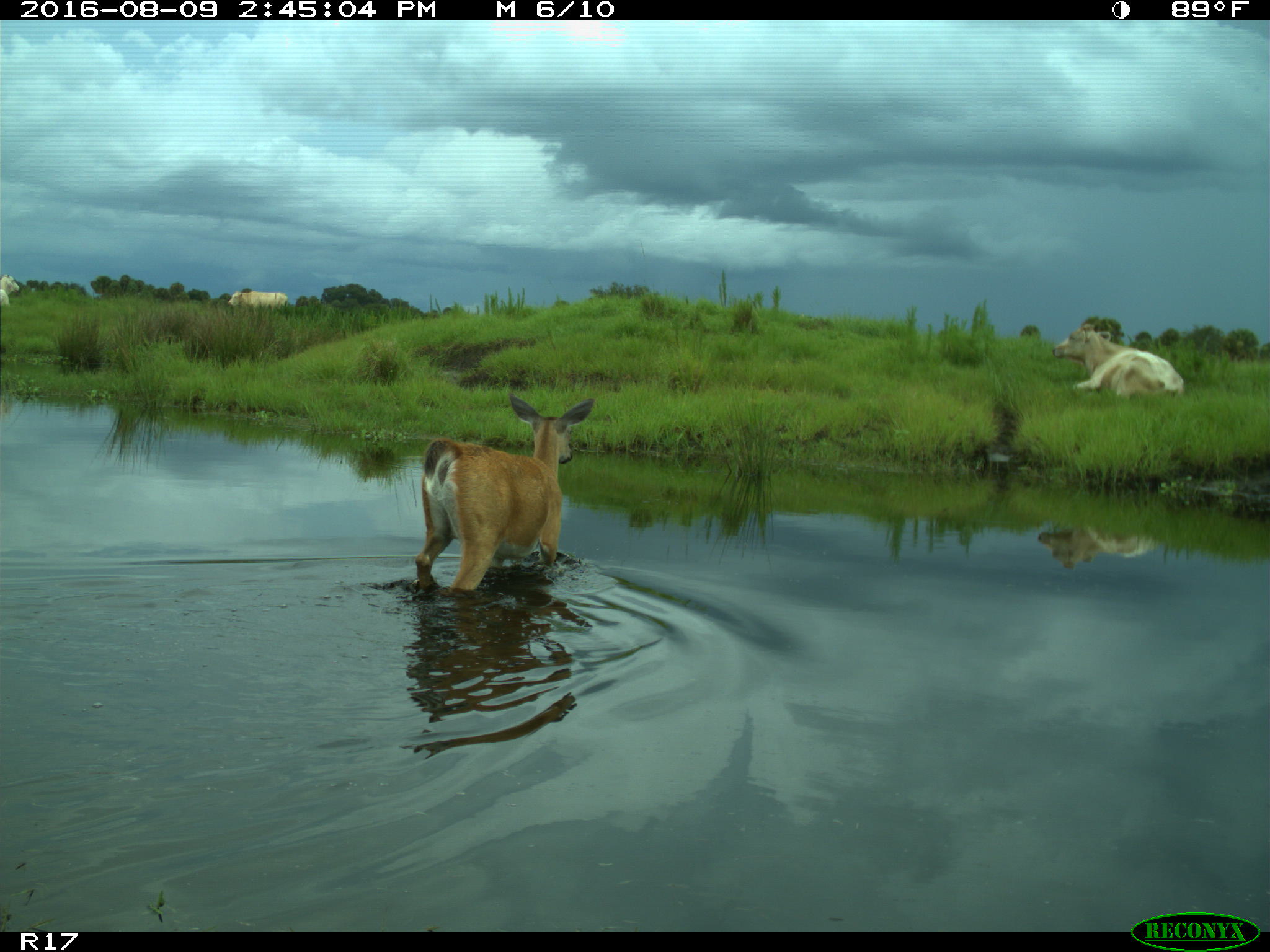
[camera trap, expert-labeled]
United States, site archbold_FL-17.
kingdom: Animalia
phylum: Chordata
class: Mammalia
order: Artiodactyla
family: Bovidae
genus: Bos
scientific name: Bos taurus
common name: domestic cow